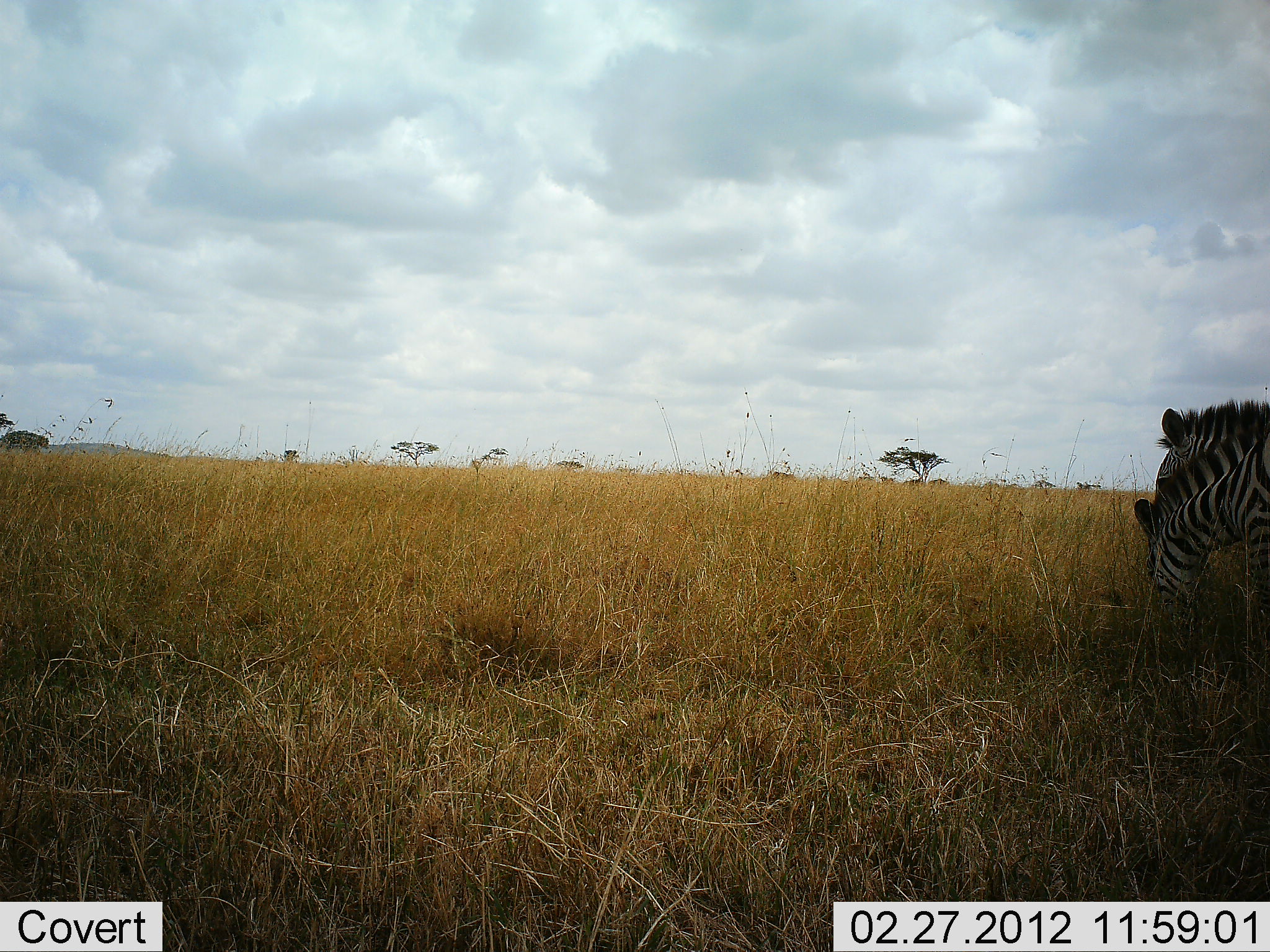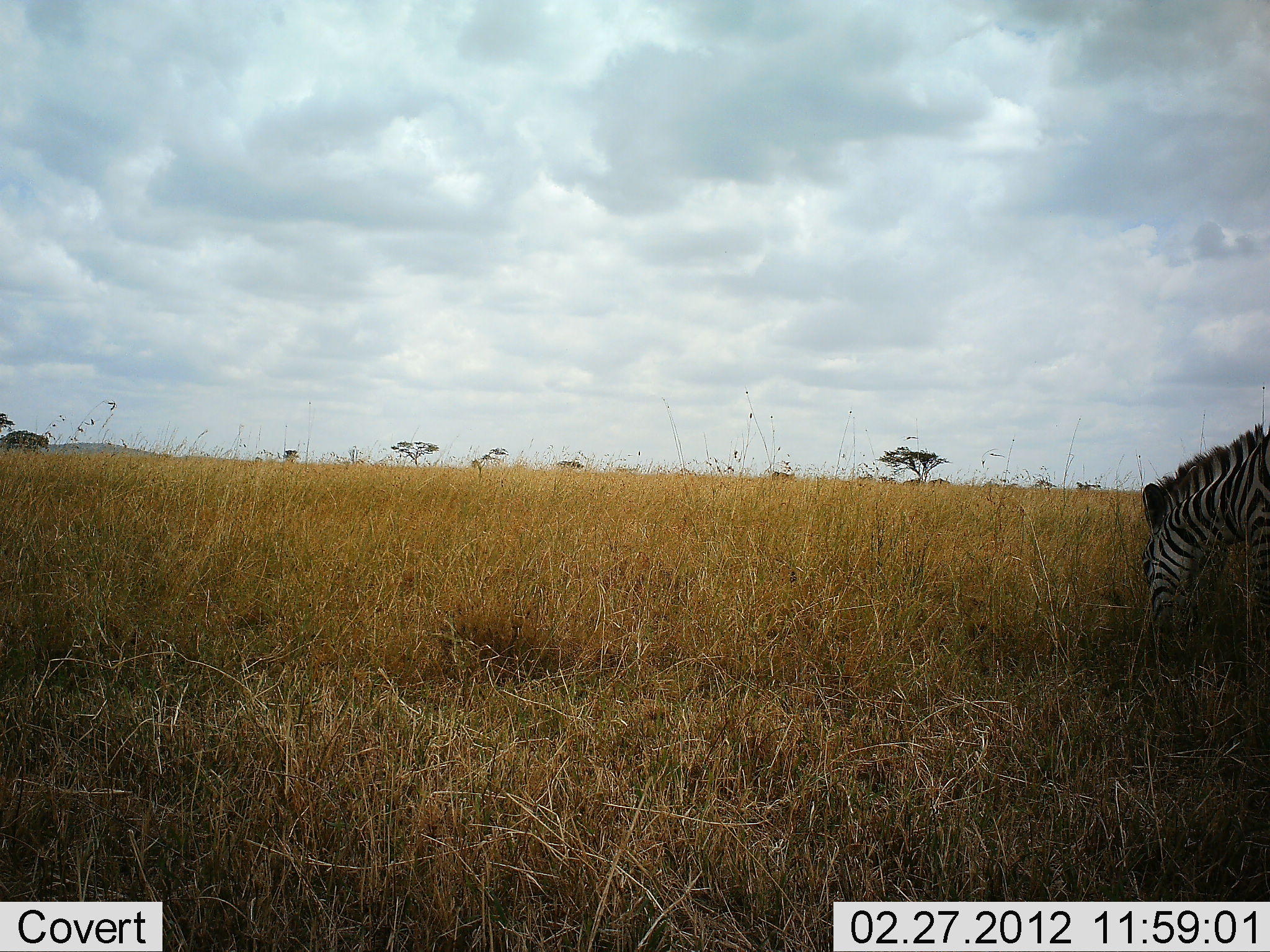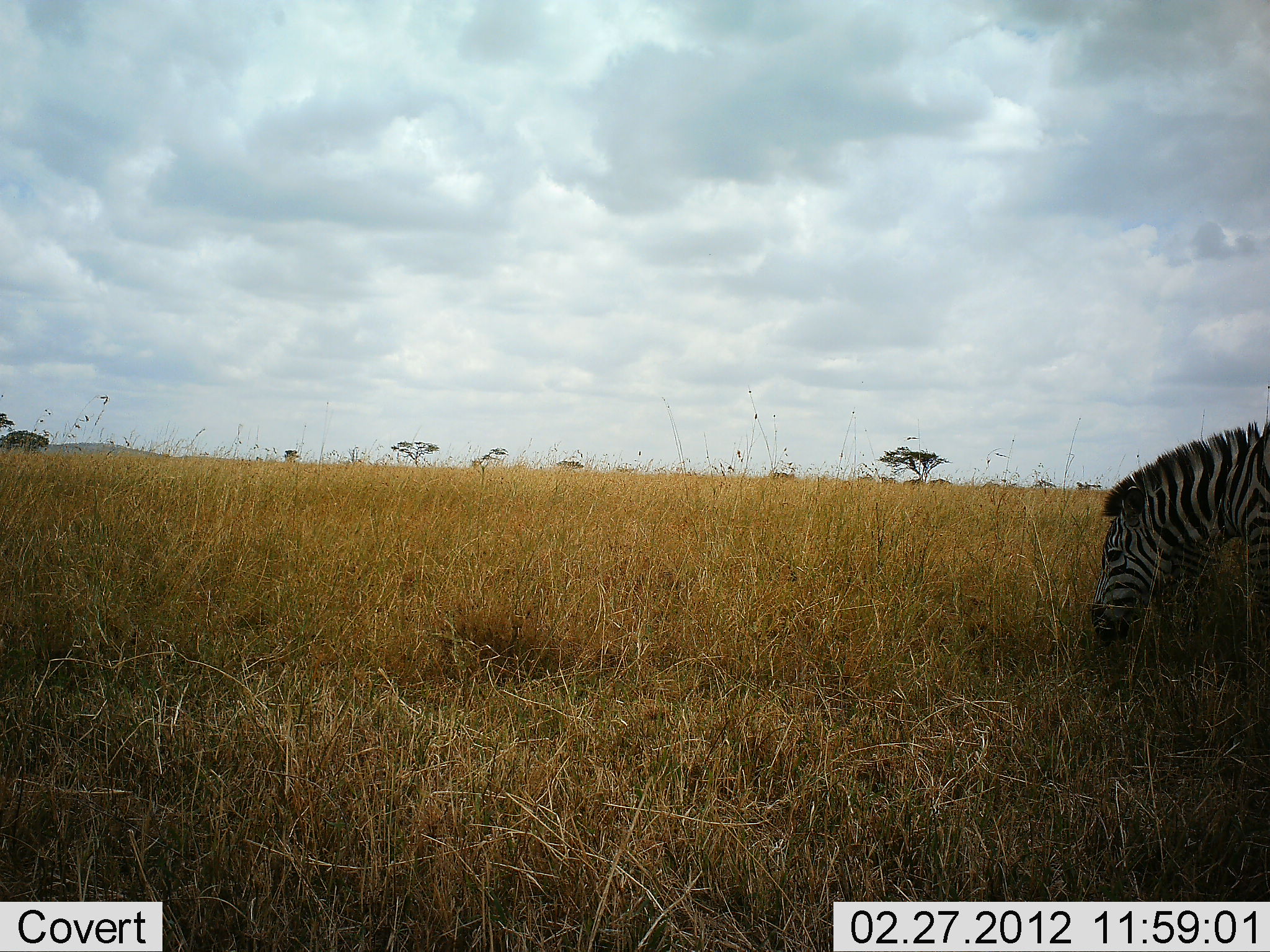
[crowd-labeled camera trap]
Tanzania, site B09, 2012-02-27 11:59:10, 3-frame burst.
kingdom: Animalia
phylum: Chordata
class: Mammalia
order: Perissodactyla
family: Equidae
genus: Equus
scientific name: Equus quagga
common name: plains zebra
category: zebra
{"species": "zebra (plains zebra) (Equus quagga)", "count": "2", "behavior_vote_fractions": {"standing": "42%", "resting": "0%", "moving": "0%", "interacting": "5%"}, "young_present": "0%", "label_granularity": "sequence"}